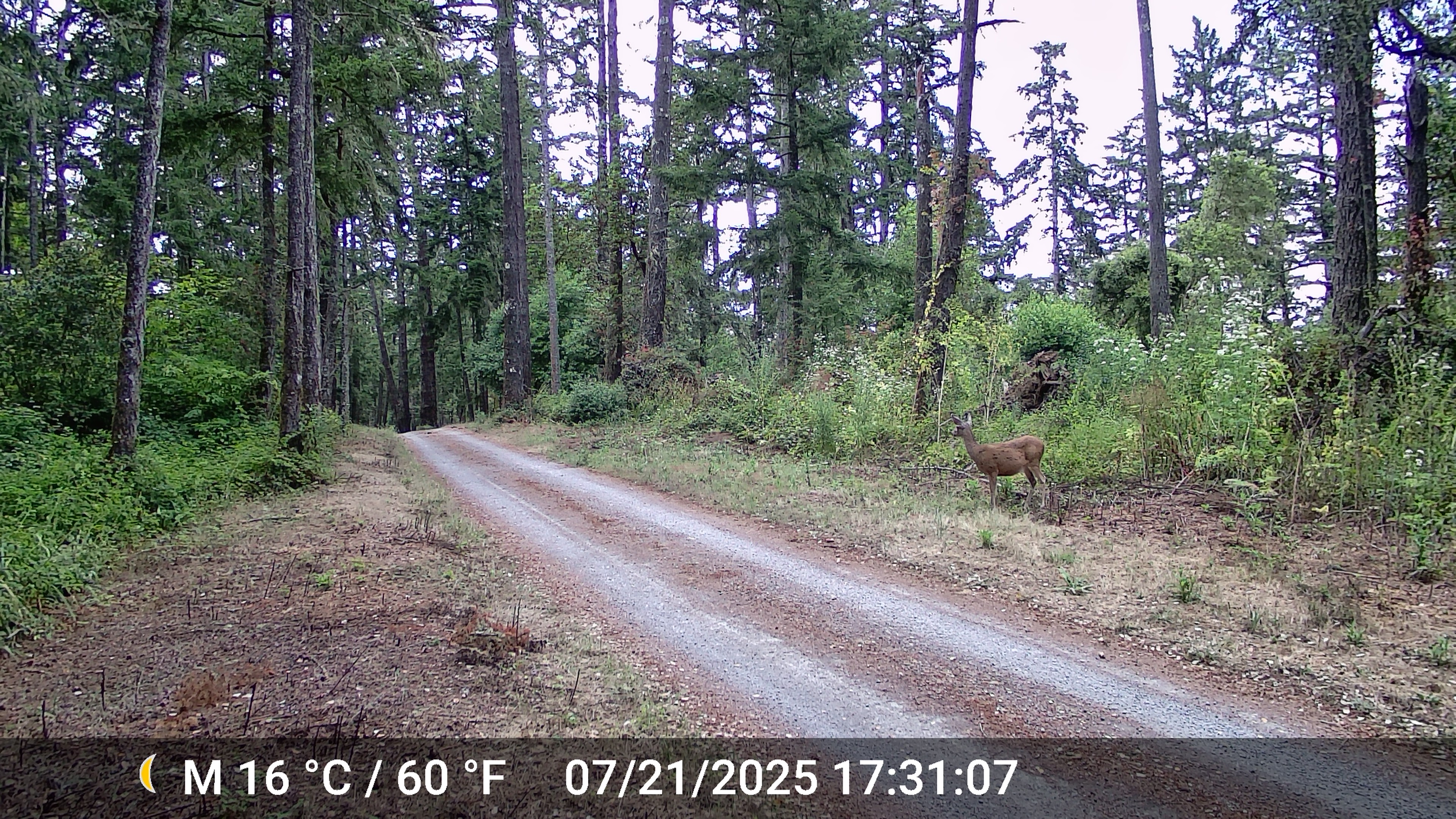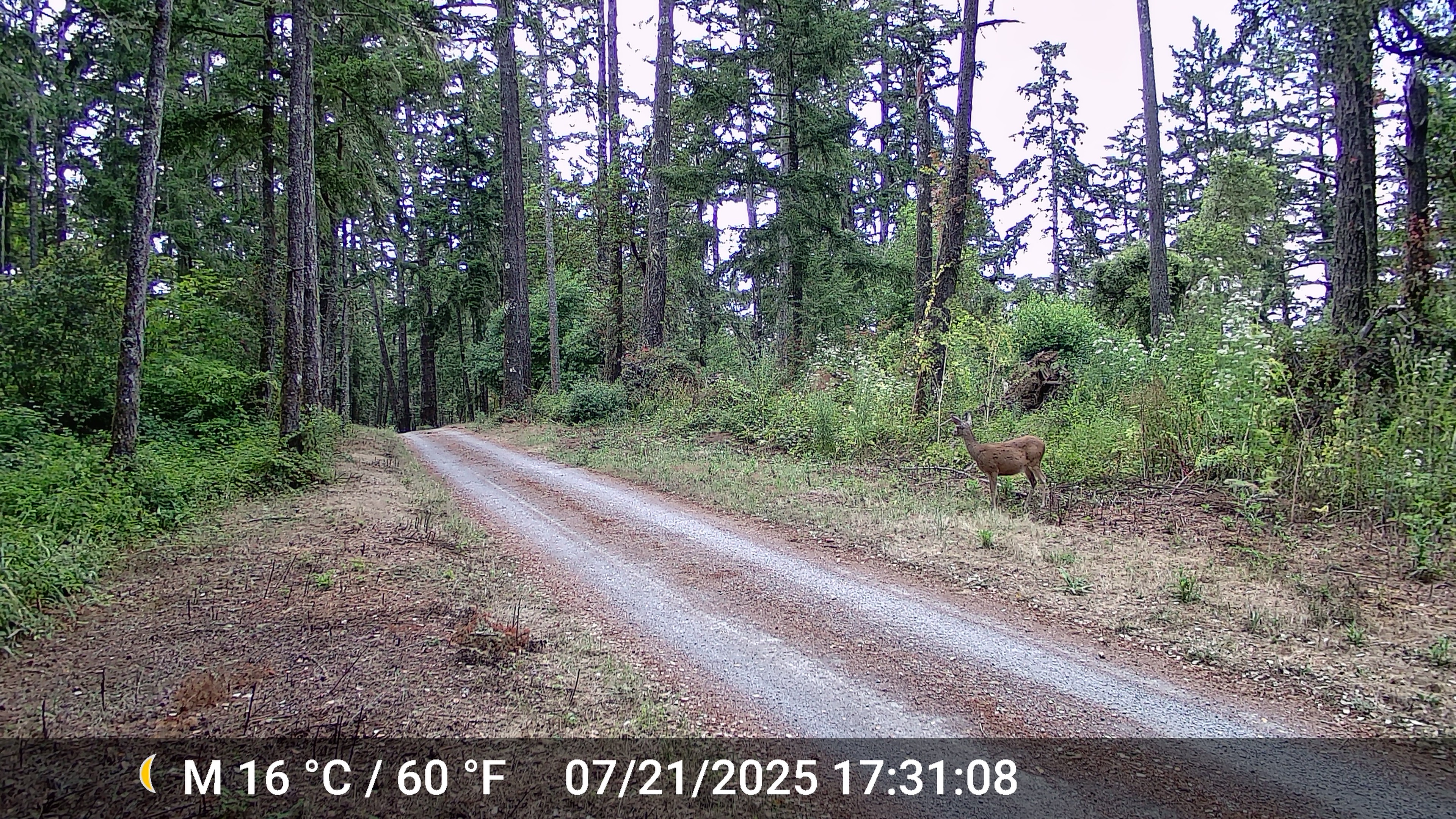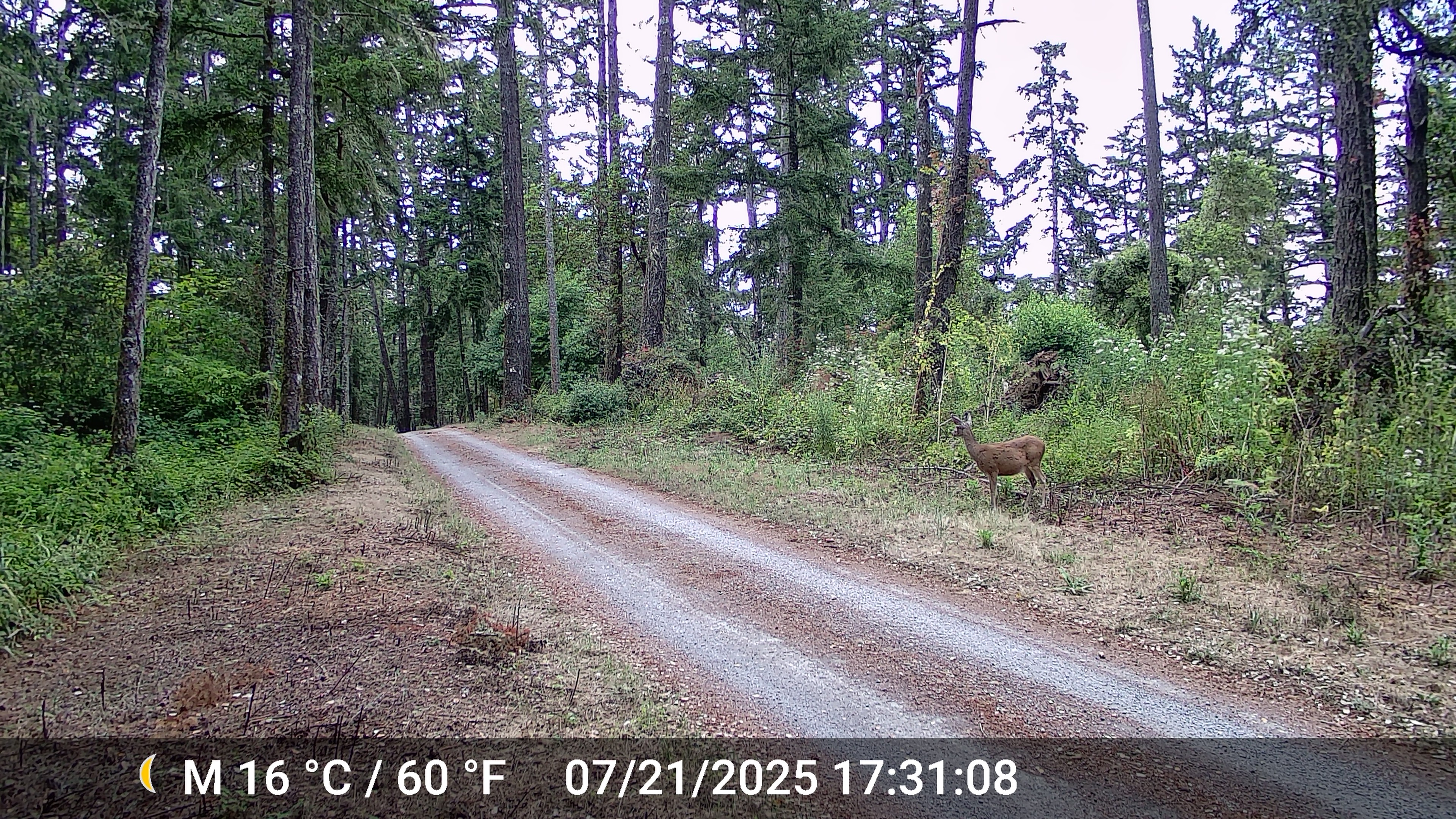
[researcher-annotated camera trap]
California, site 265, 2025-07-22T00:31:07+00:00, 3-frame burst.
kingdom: Animalia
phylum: Chordata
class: Mammalia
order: Artiodactyla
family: Cervidae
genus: Odocoileus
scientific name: Odocoileus hemionus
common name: mule deer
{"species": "mule deer (Odocoileus hemionus)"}